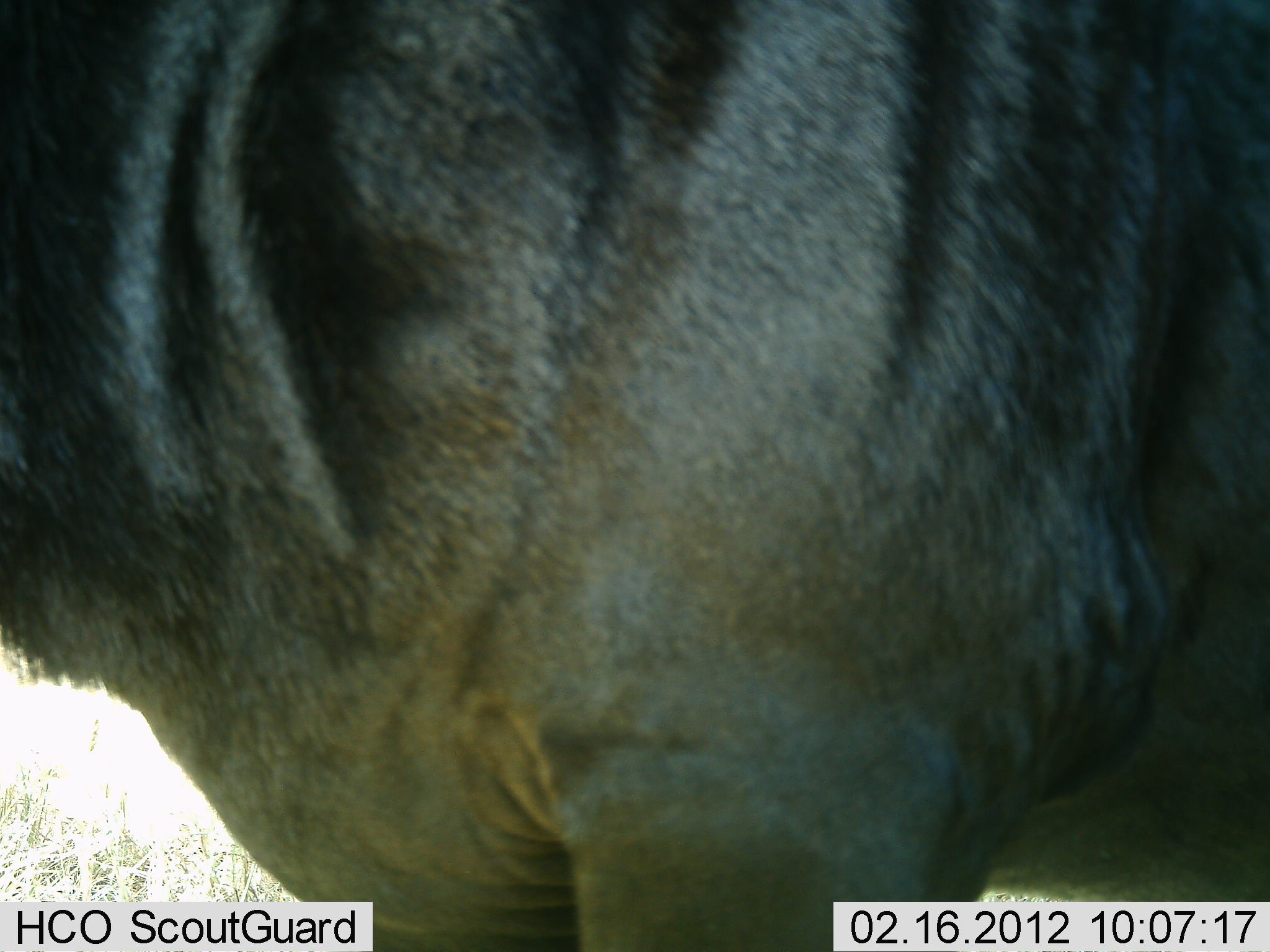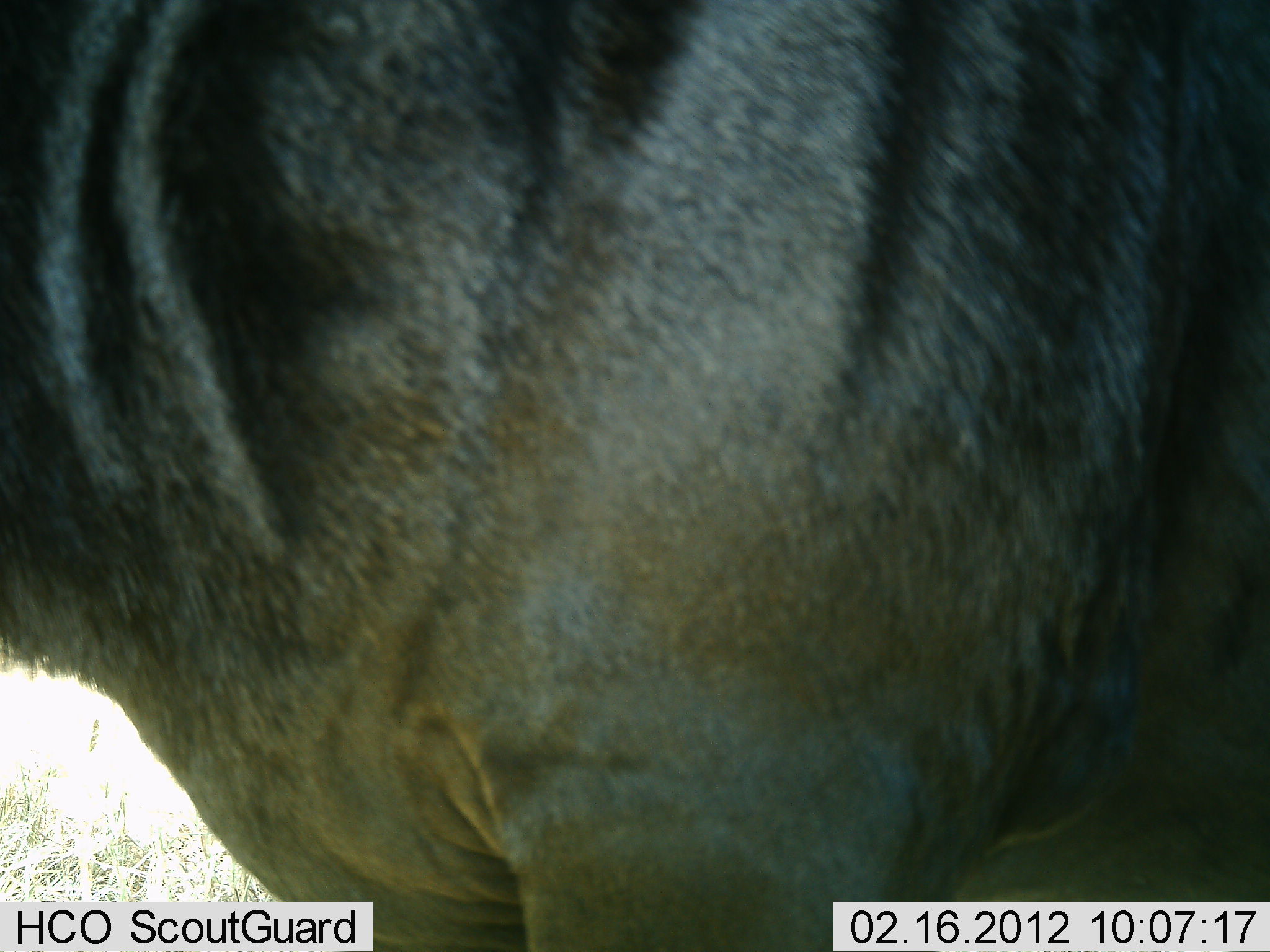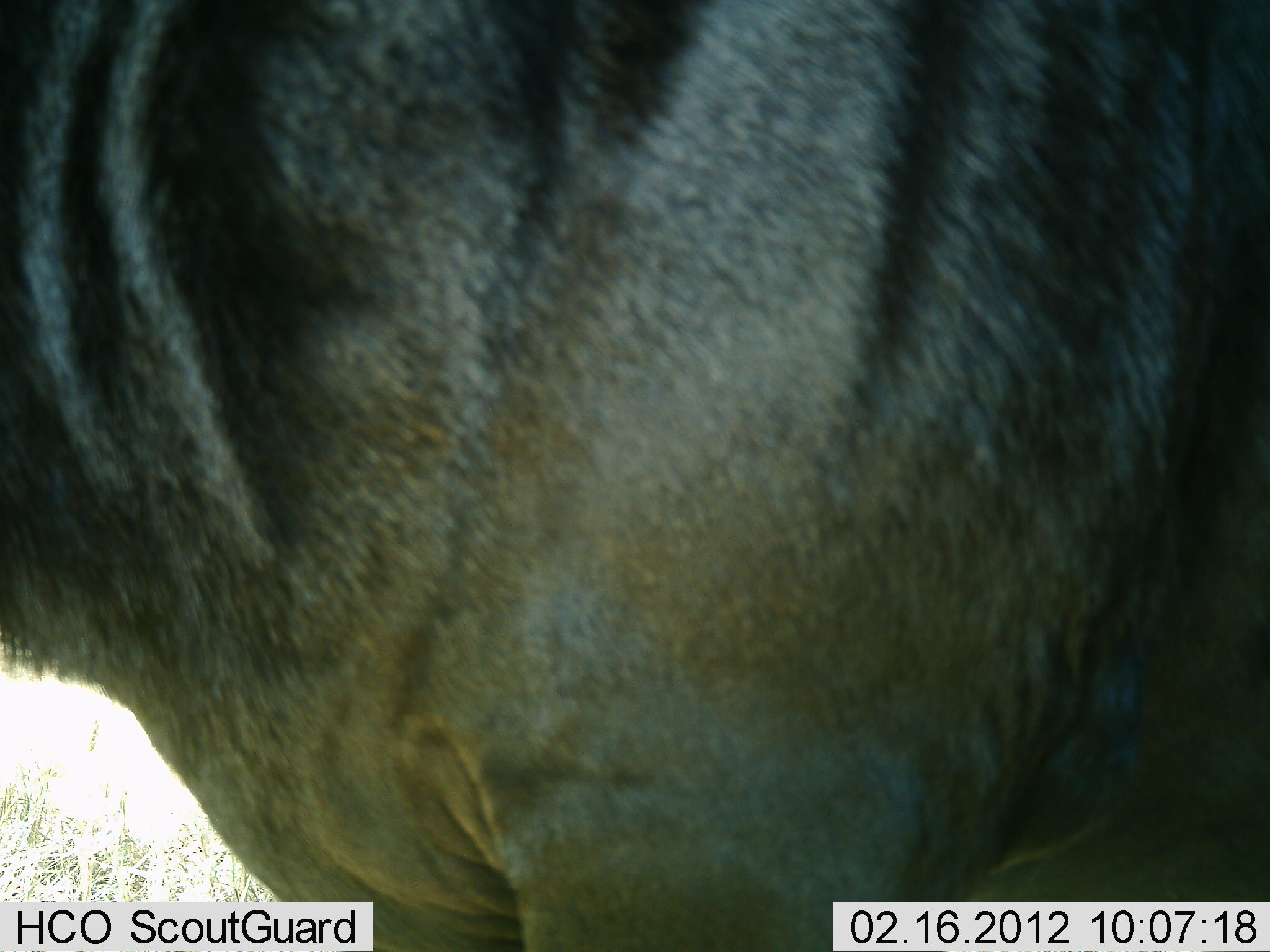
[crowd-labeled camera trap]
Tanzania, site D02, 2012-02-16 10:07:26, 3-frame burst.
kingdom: Animalia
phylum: Chordata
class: Mammalia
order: Artiodactyla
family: Bovidae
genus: Connochaetes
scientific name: Connochaetes taurinus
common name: blue wildebeest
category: wildebeest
Wildebeest (blue wildebeest) (Connochaetes taurinus), count 1. Behavior (volunteer vote fractions): standing 95%, resting 5%, moving 0%, interacting 0%. Young present (vote fraction): 0%. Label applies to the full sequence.